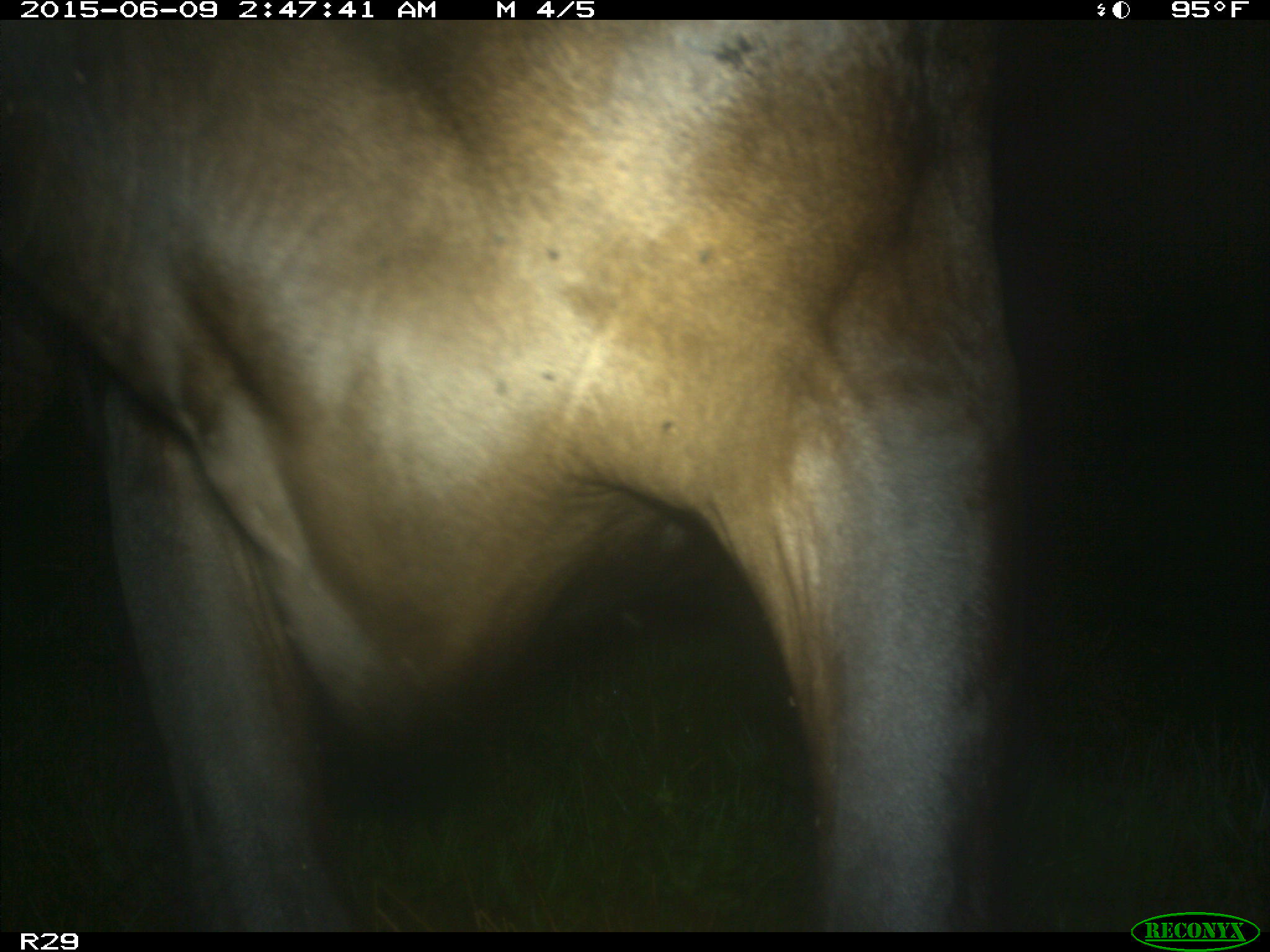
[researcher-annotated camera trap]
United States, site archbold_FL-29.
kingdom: Animalia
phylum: Chordata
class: Mammalia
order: Artiodactyla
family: Bovidae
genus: Bos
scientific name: Bos taurus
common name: domestic cow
Bos taurus (domestic cow).